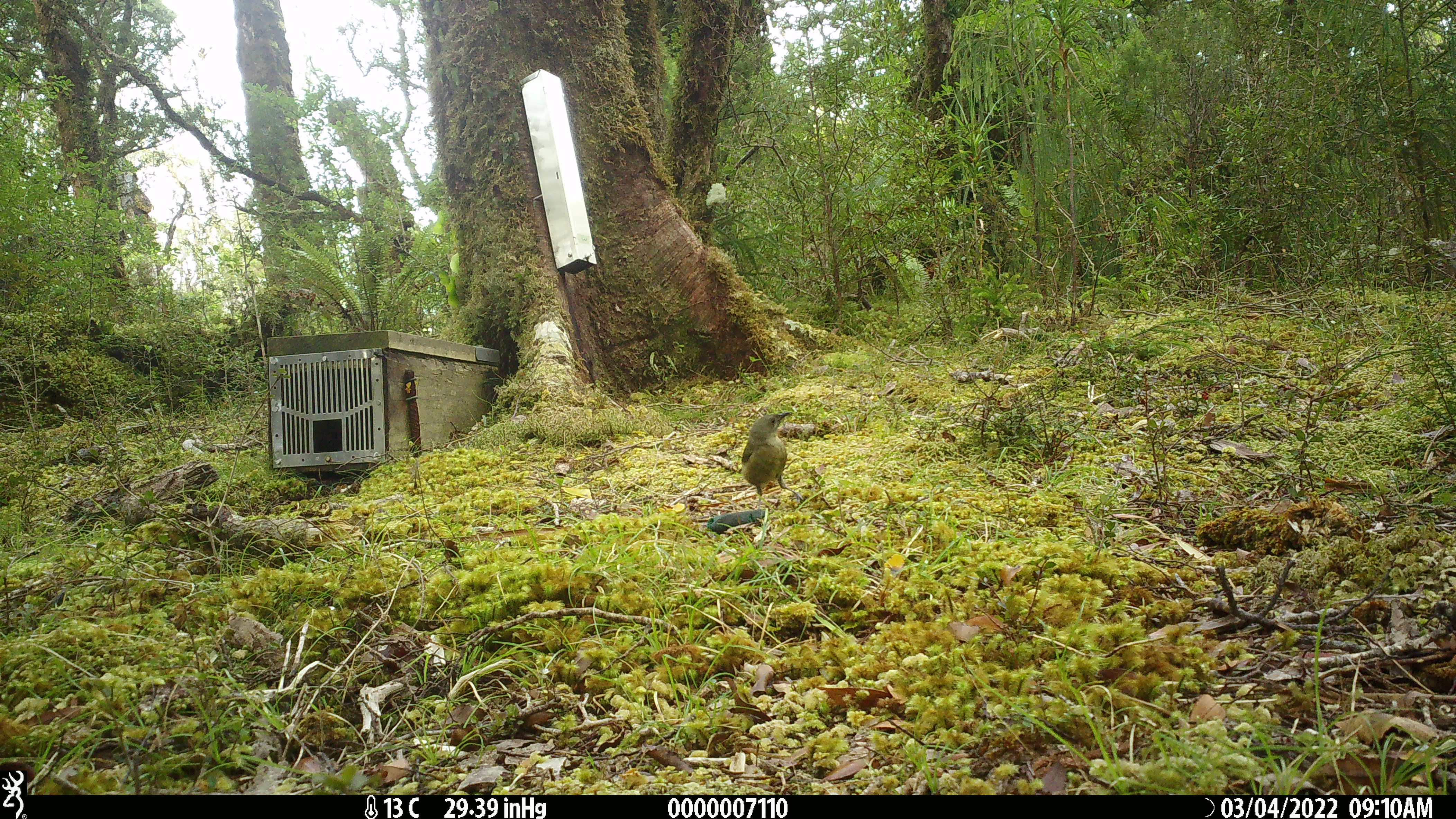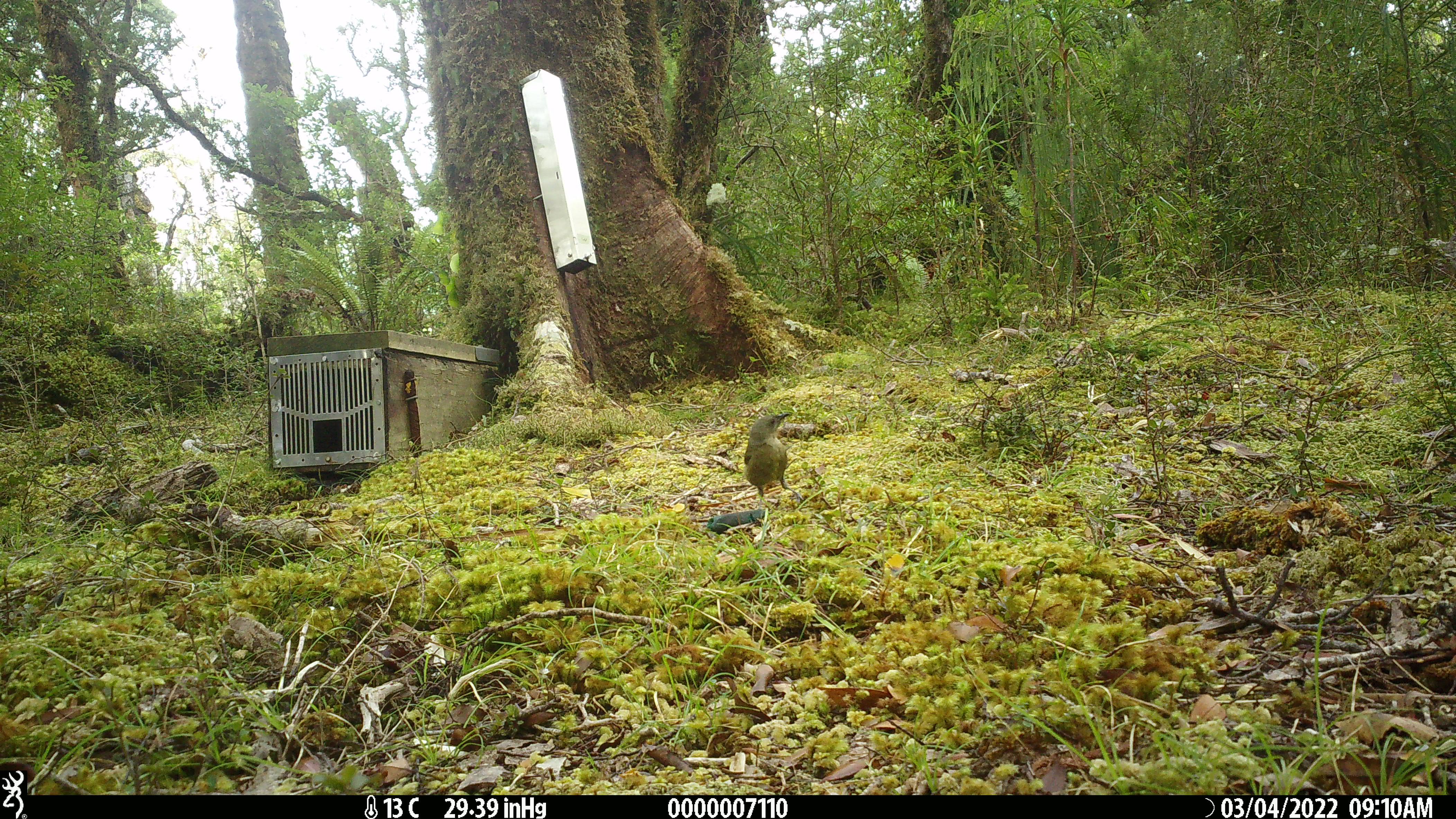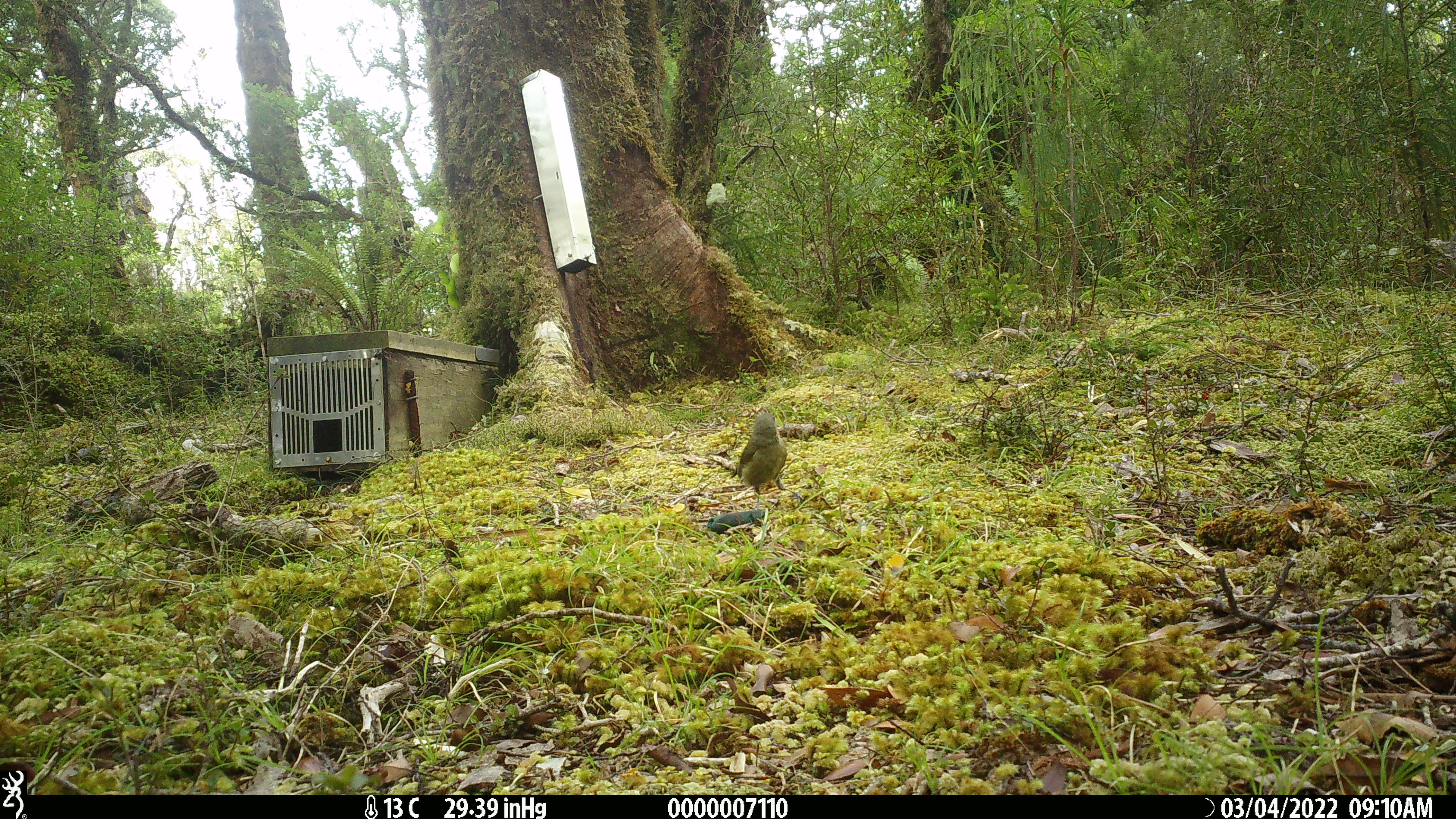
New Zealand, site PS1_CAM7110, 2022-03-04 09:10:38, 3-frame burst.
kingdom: Animalia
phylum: Chordata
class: Aves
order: Passeriformes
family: Meliphagidae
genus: Anthornis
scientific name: Anthornis melanura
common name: new zealand bellbird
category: bellbird